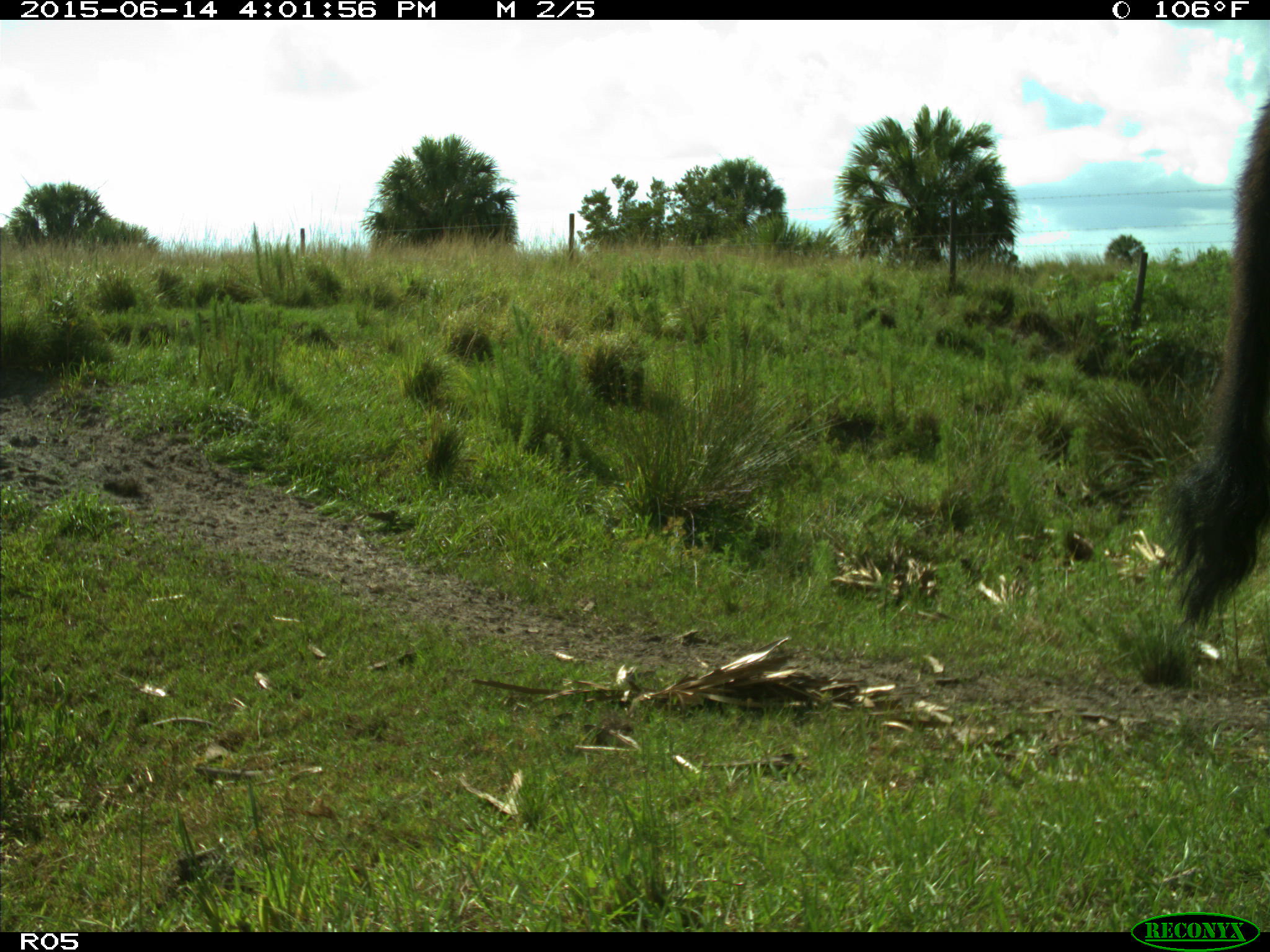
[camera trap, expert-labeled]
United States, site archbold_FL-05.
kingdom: Animalia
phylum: Chordata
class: Mammalia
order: Artiodactyla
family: Bovidae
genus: Bos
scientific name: Bos taurus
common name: domestic cow